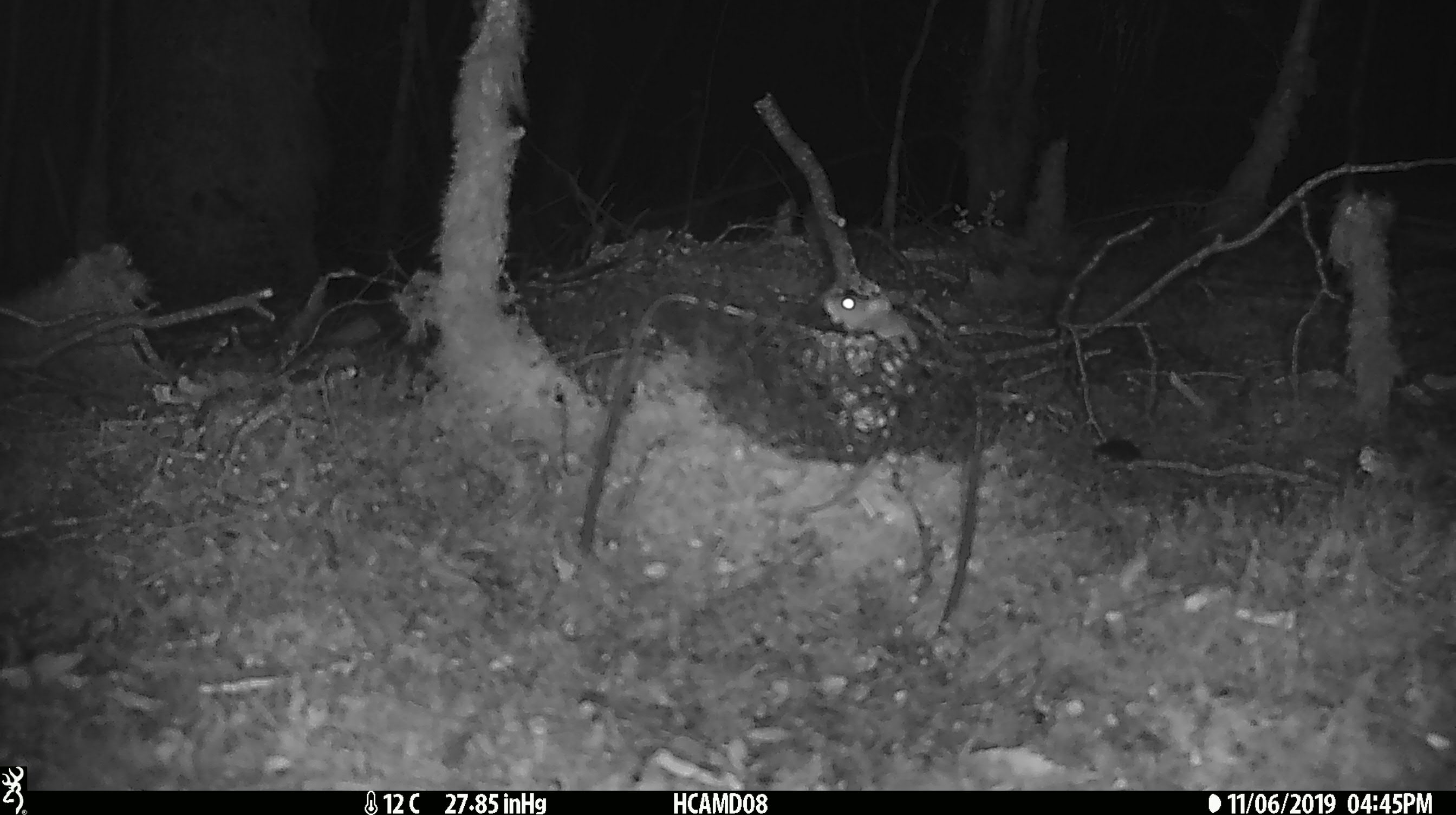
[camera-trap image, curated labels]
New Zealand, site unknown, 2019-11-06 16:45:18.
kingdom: Animalia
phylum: Chordata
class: Mammalia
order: Rodentia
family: Muridae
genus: Mus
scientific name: Mus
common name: mouse